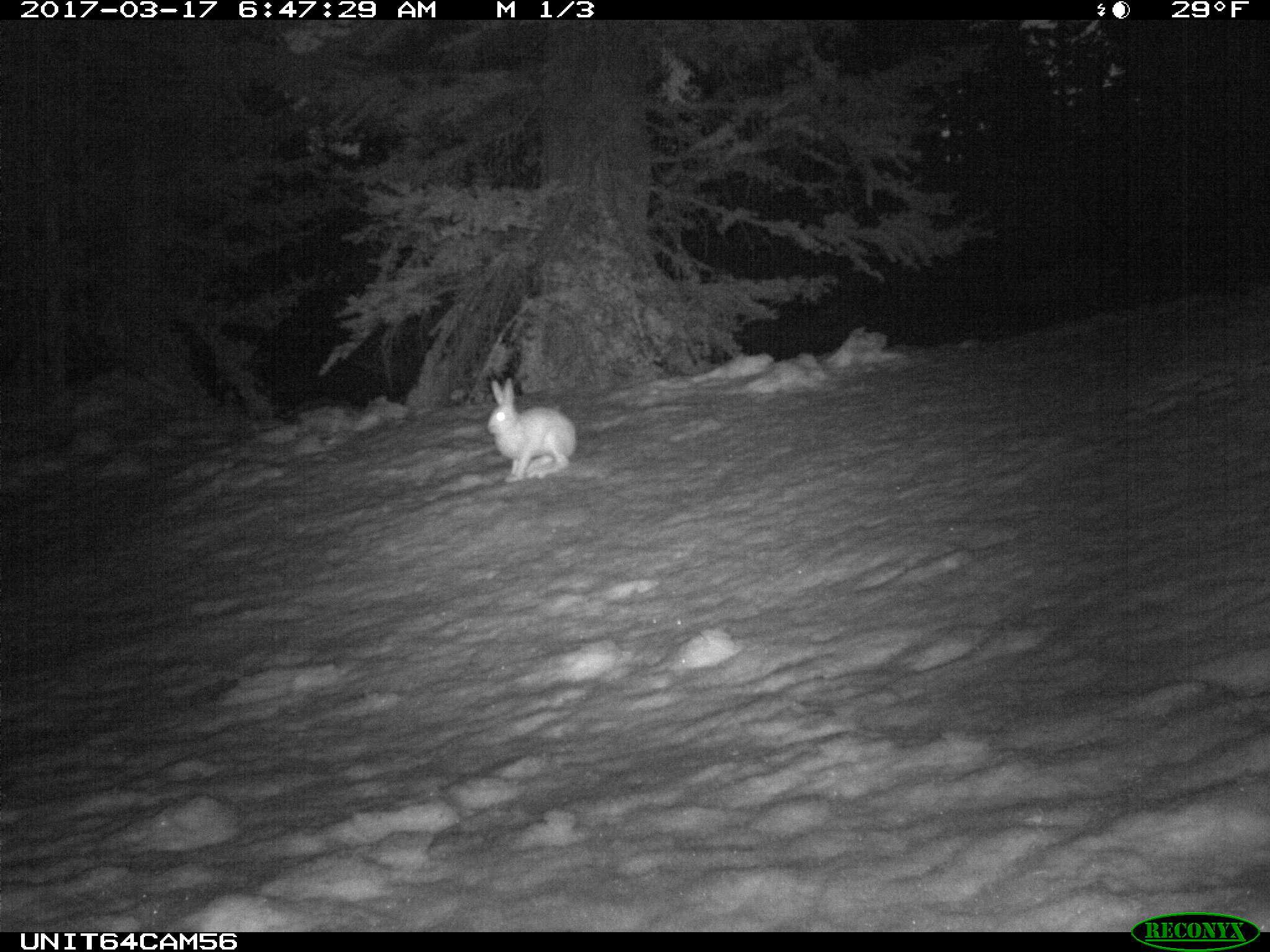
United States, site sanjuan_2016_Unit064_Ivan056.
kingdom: Animalia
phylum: Chordata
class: Mammalia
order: Lagomorpha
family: Leporidae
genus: Lepus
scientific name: Lepus americanus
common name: snowshoe hare